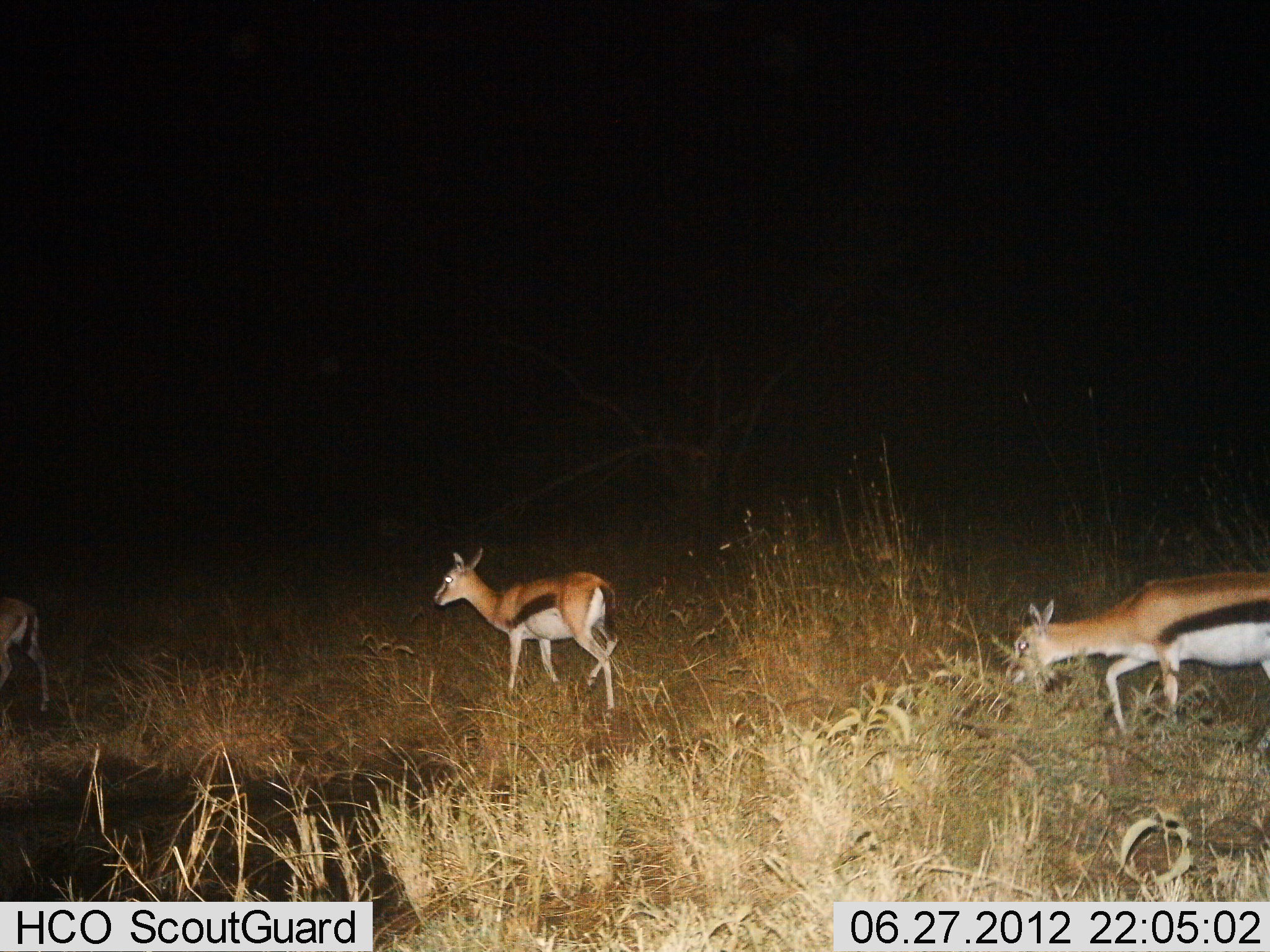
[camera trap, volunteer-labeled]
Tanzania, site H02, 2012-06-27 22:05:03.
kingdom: Animalia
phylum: Chordata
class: Mammalia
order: Artiodactyla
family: Bovidae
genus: Eudorcas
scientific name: Eudorcas thomsonii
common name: thomson's gazelle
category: gazellethomsons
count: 3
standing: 0%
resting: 0%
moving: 100%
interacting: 0%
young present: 0%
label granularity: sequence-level